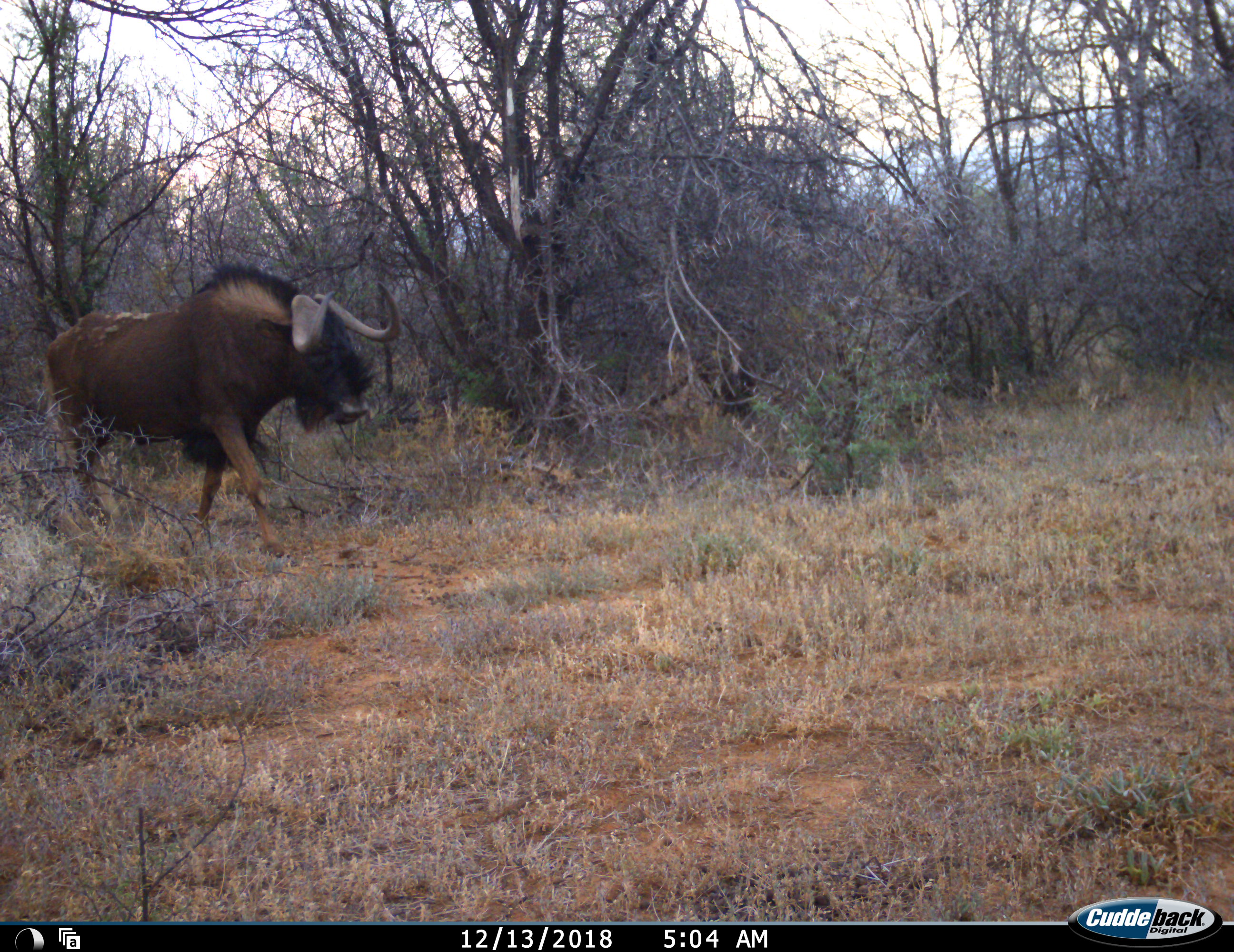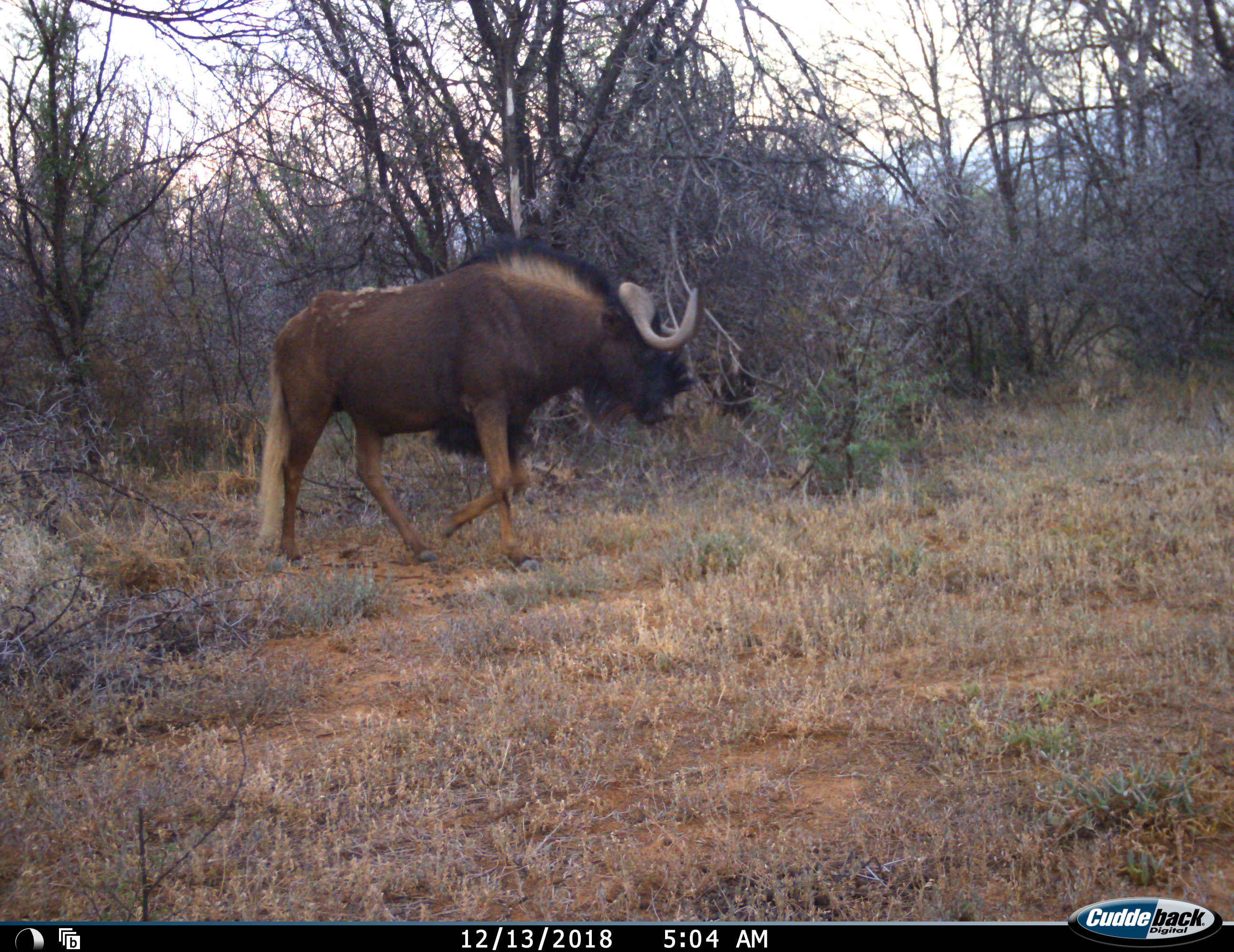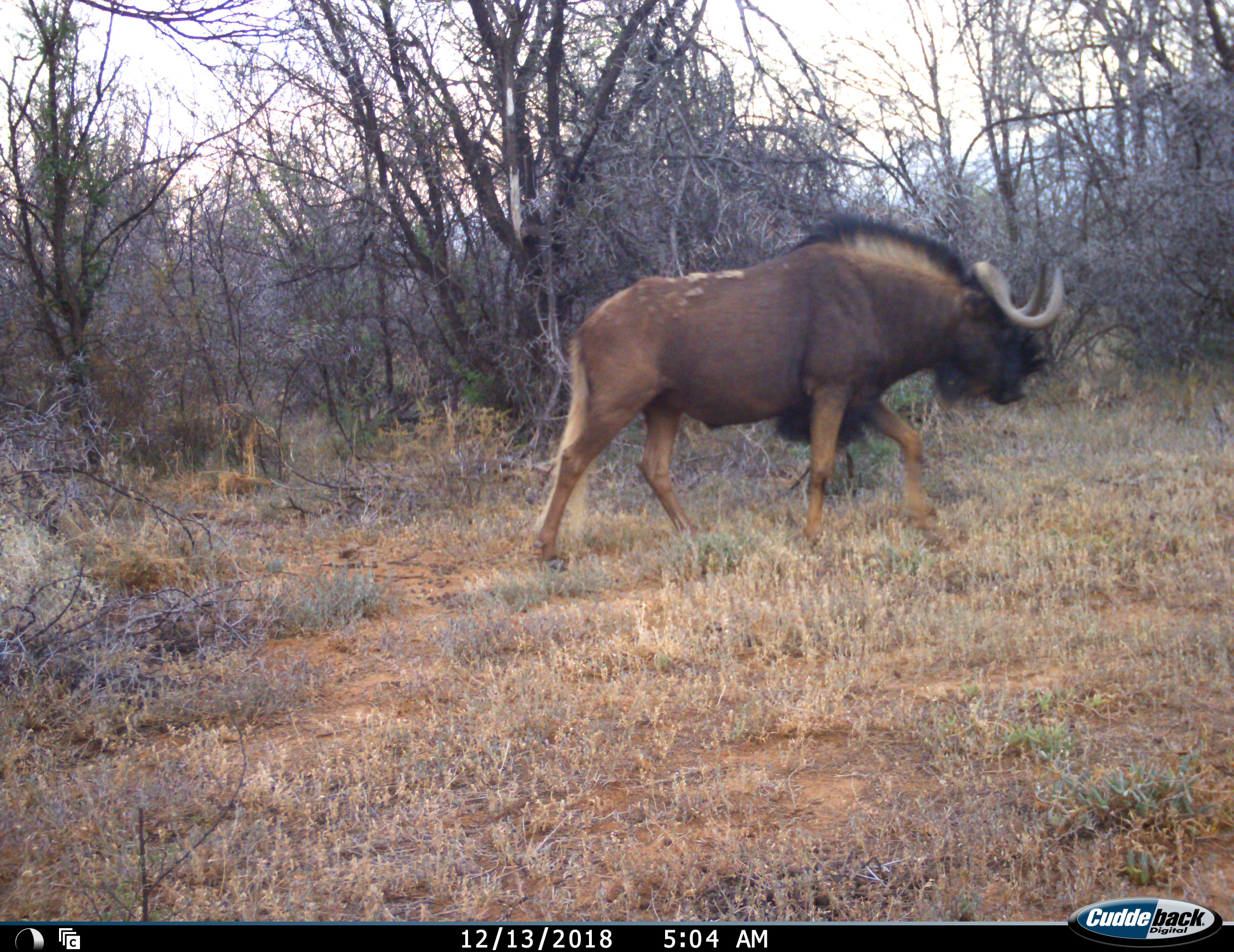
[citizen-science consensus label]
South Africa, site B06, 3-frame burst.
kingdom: Animalia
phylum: Chordata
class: Mammalia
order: Artiodactyla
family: Bovidae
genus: Connochaetes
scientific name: Connochaetes gnou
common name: black wildebeest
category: wildebeestblack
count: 1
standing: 0%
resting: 0%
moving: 100%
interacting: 0%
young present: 0%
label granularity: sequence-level